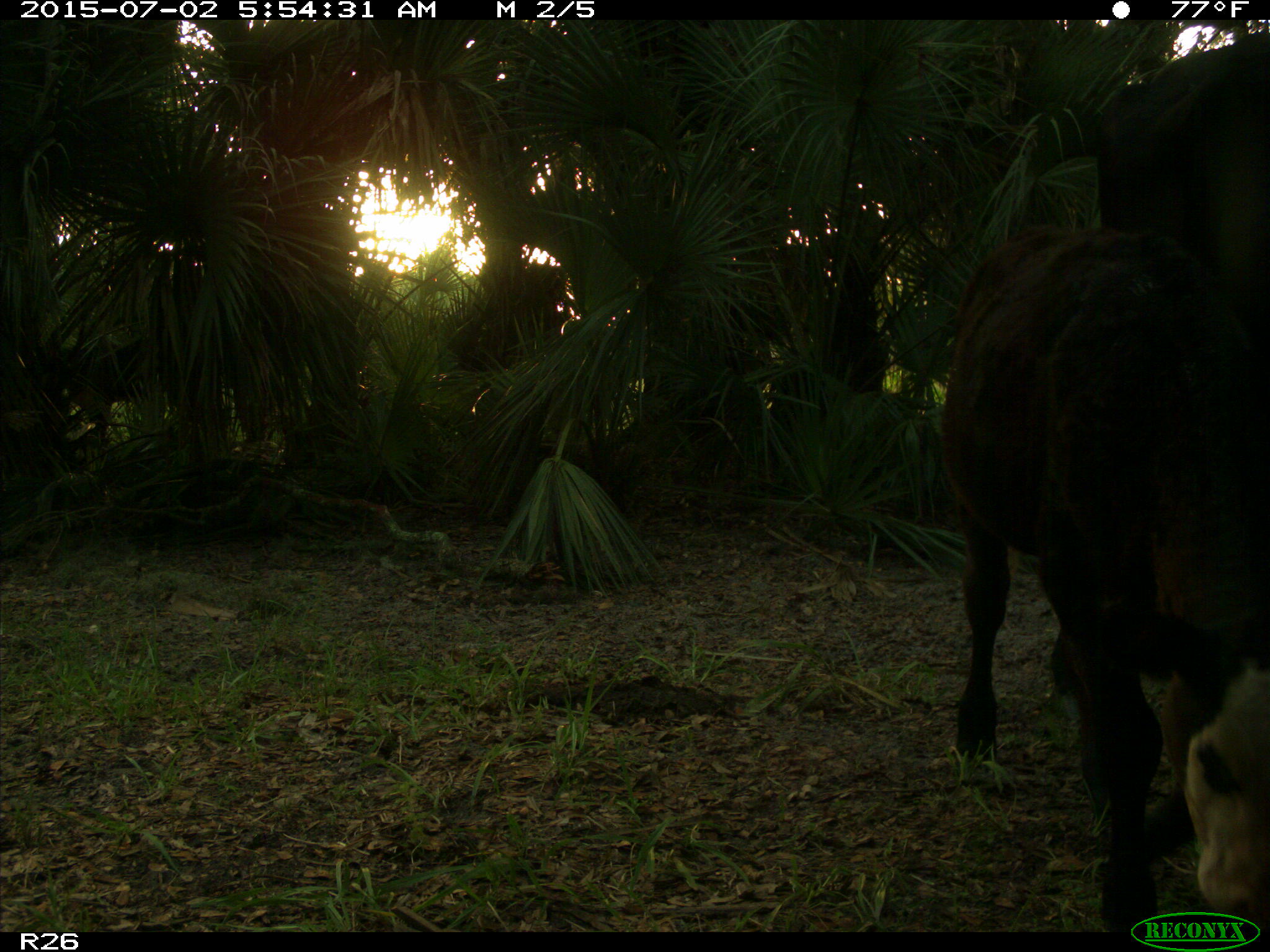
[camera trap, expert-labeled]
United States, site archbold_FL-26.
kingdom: Animalia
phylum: Chordata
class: Mammalia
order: Artiodactyla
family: Bovidae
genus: Bos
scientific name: Bos taurus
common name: domestic cow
Bos taurus (domestic cow).